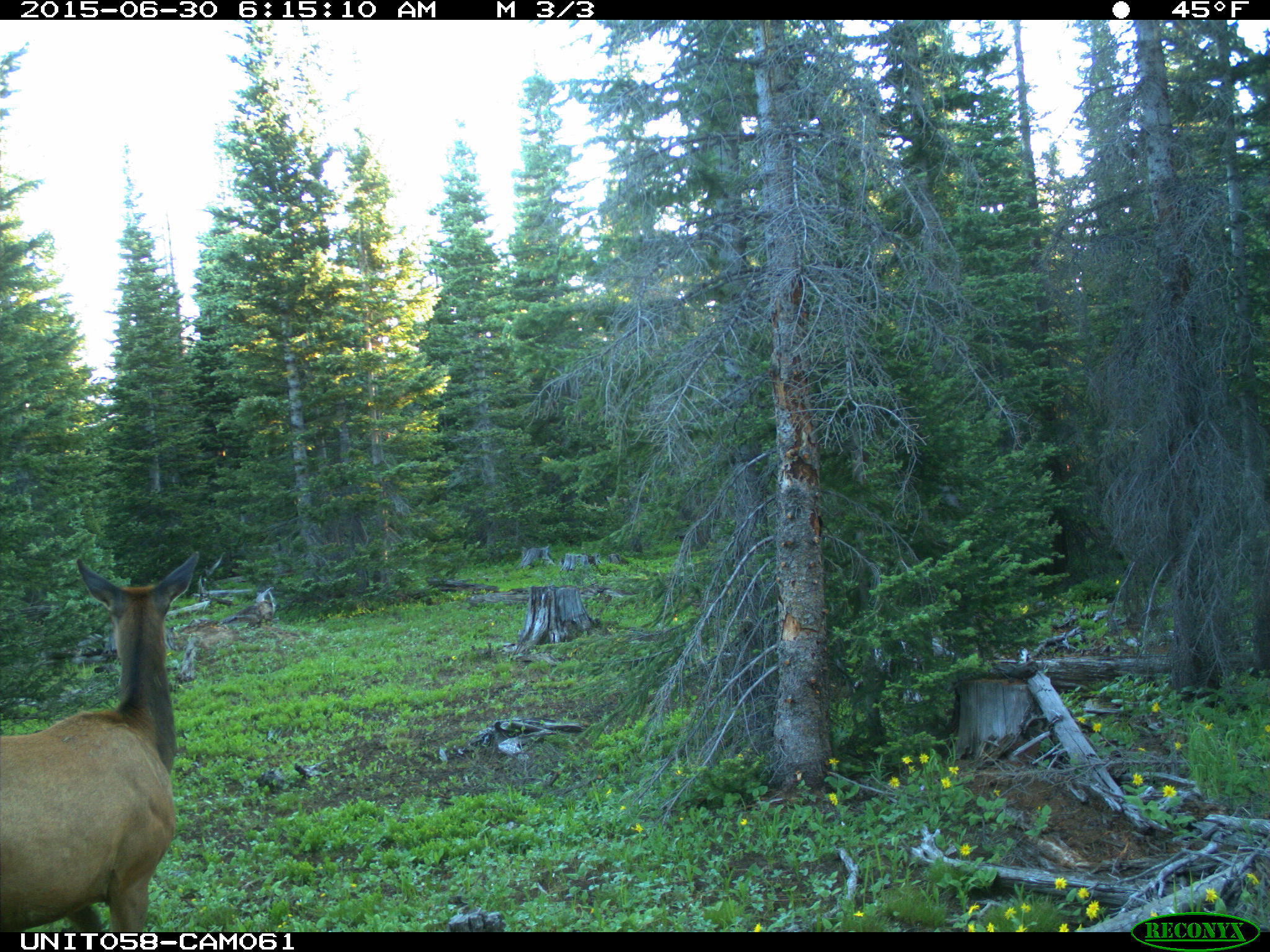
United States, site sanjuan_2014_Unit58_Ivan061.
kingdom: Animalia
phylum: Chordata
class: Mammalia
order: Artiodactyla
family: Cervidae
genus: Cervus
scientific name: Cervus elaphus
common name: red deer